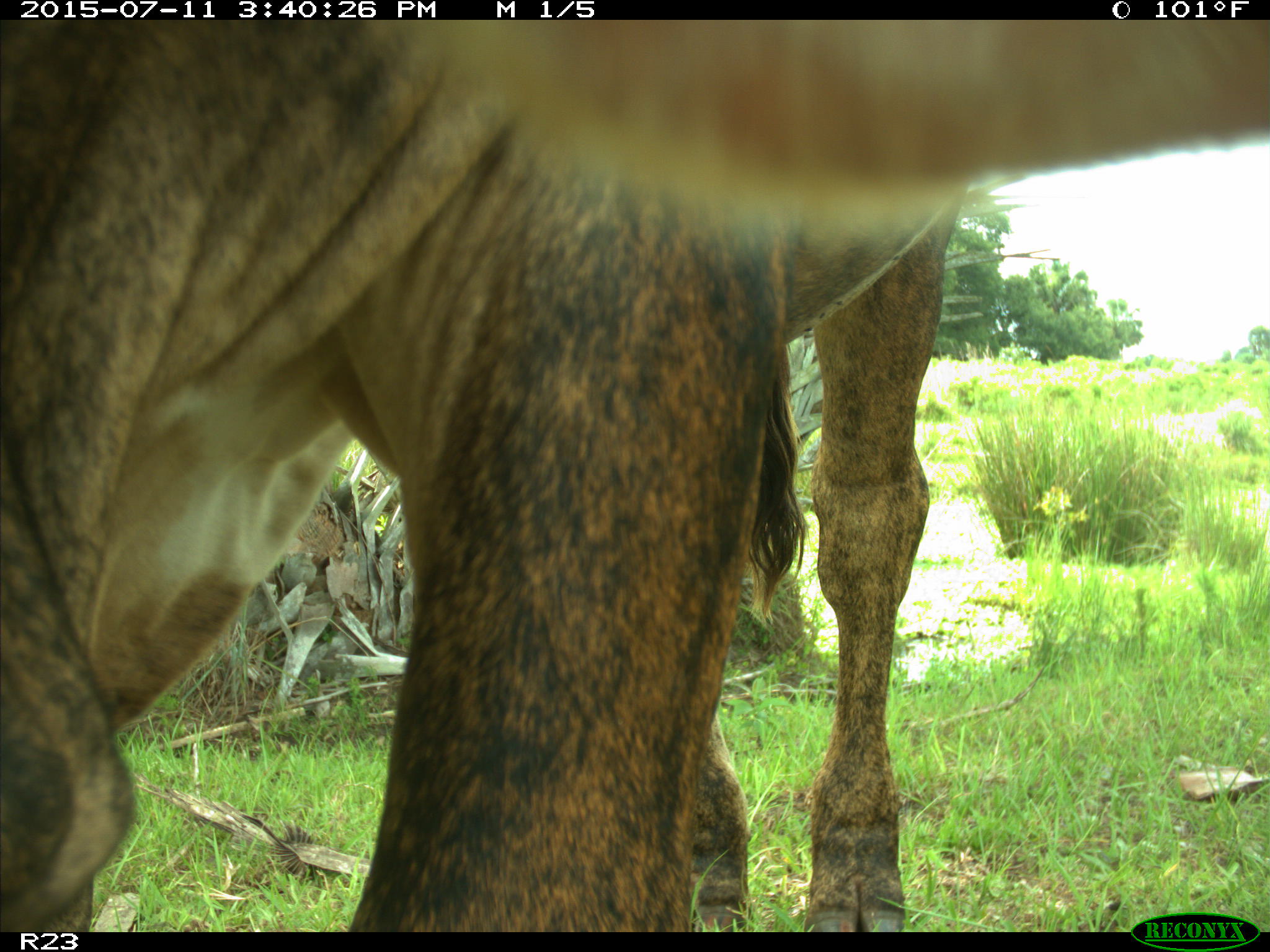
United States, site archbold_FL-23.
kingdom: Animalia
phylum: Chordata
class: Mammalia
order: Artiodactyla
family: Bovidae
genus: Bos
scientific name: Bos taurus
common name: domestic cow